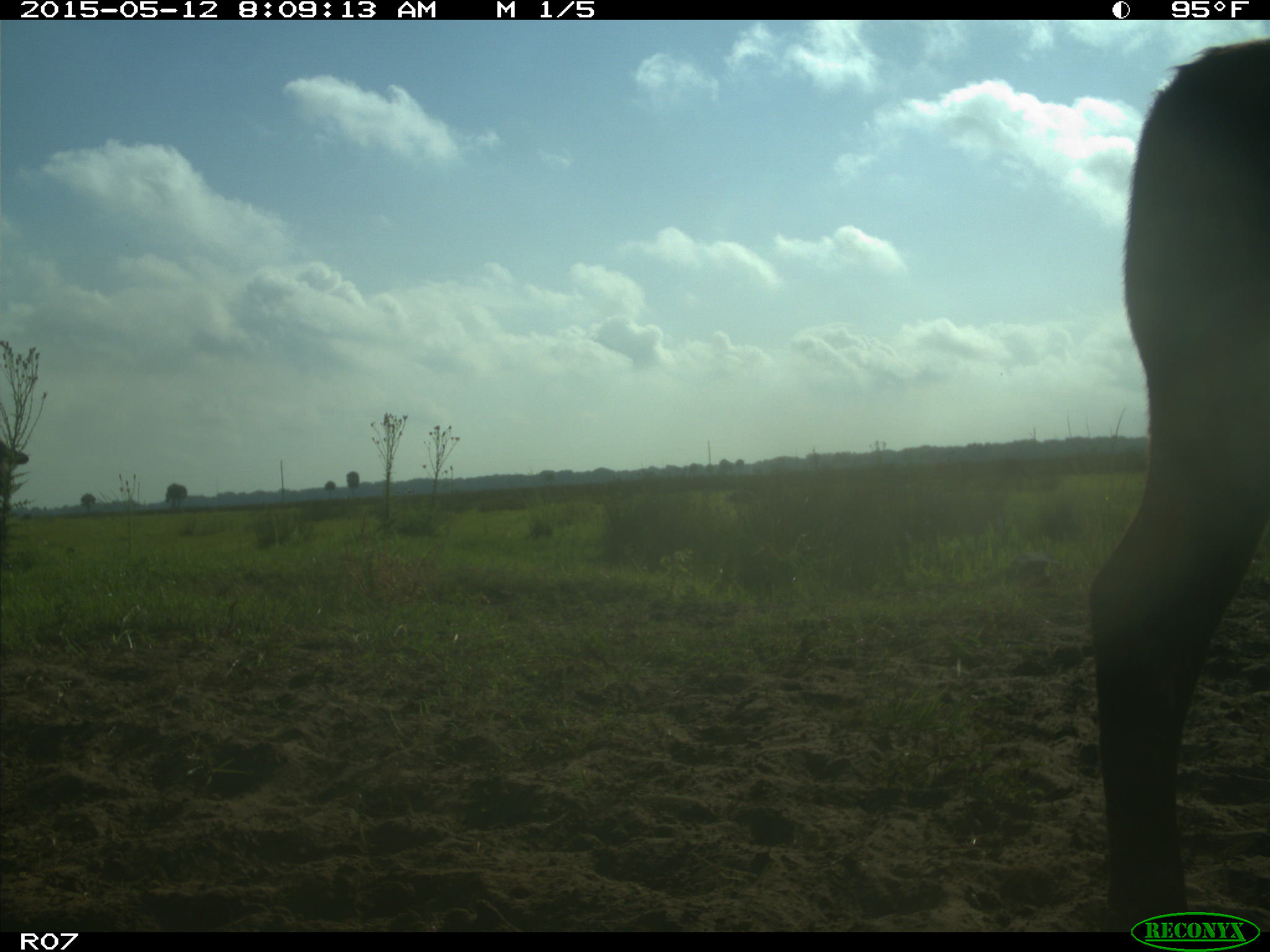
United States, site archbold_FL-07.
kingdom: Animalia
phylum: Chordata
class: Mammalia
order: Artiodactyla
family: Bovidae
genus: Bos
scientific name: Bos taurus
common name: domestic cow